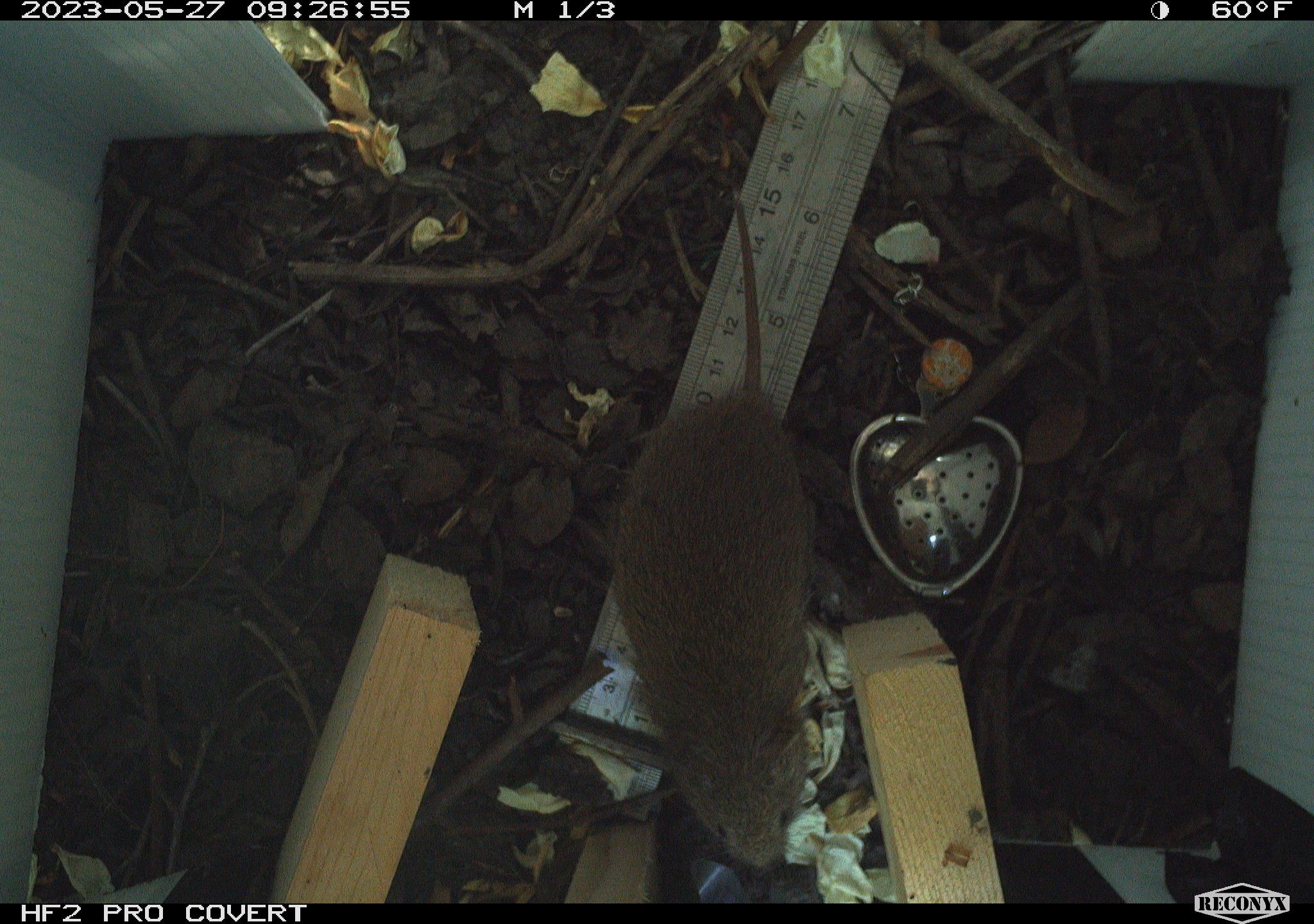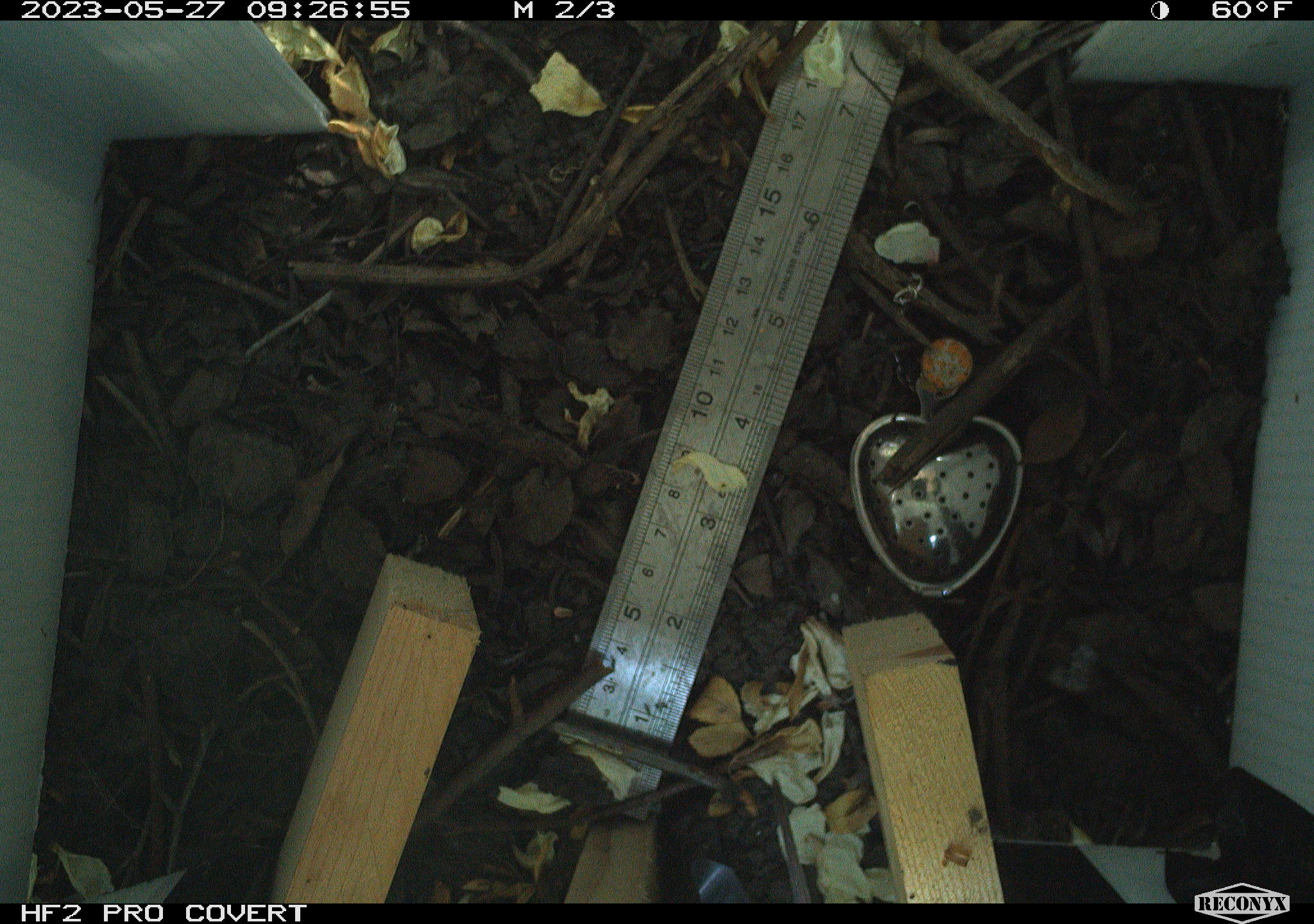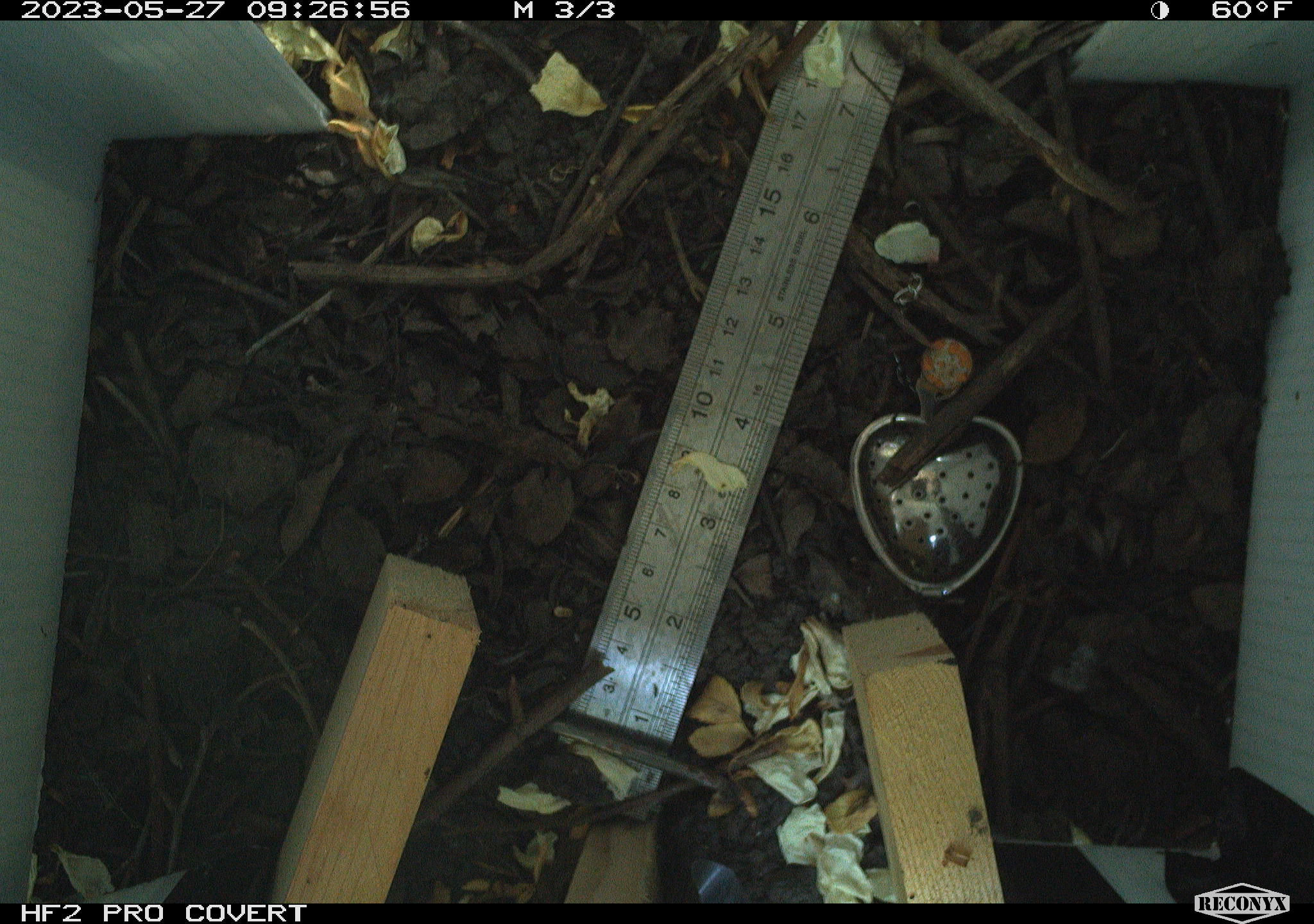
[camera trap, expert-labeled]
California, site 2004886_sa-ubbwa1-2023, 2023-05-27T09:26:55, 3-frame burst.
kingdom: Animalia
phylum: Chordata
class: Mammalia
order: Rodentia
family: Cricetidae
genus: Microtus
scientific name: Microtus californicus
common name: california vole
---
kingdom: Animalia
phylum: Chordata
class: Mammalia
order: Rodentia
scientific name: Rodentia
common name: rodent